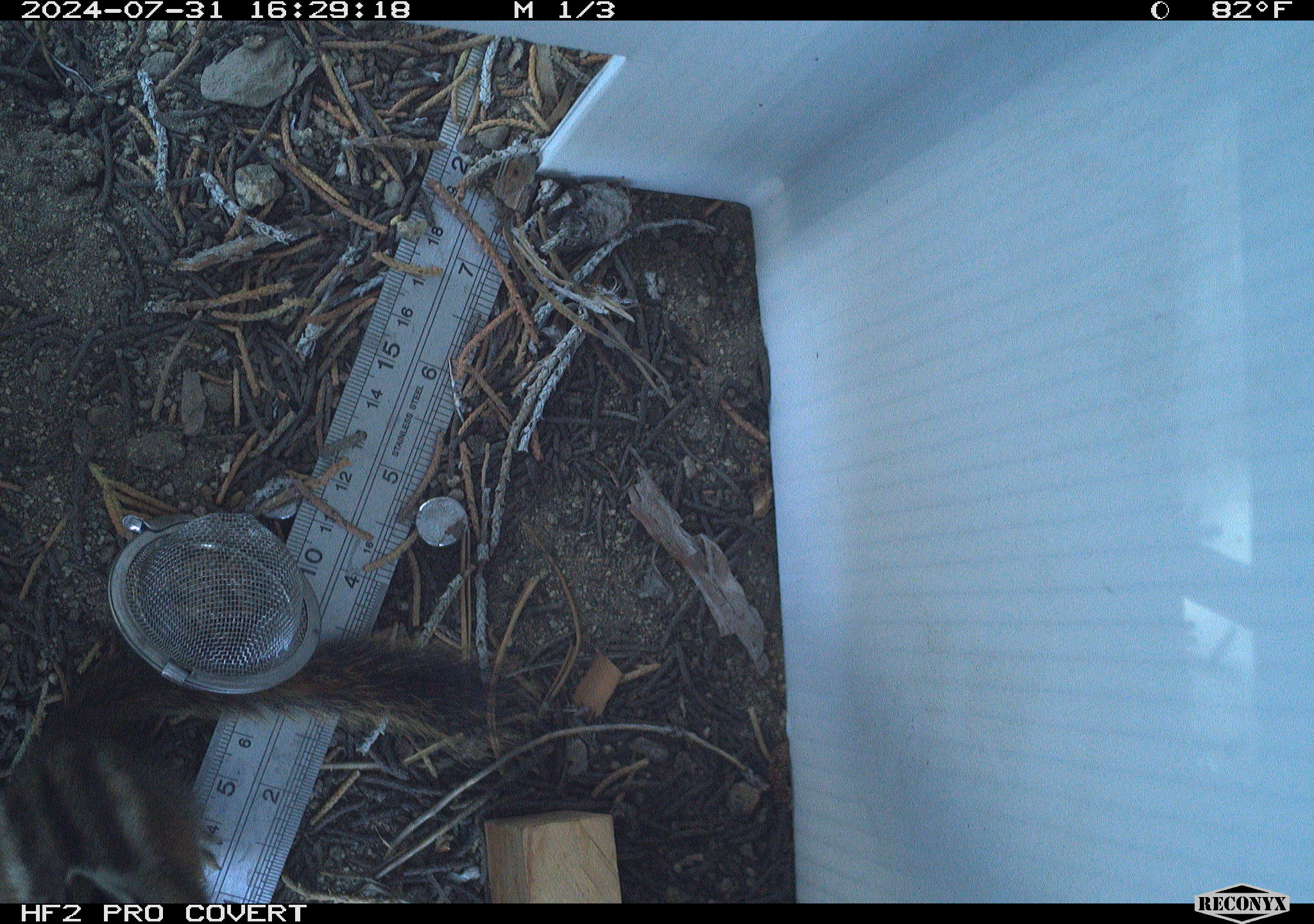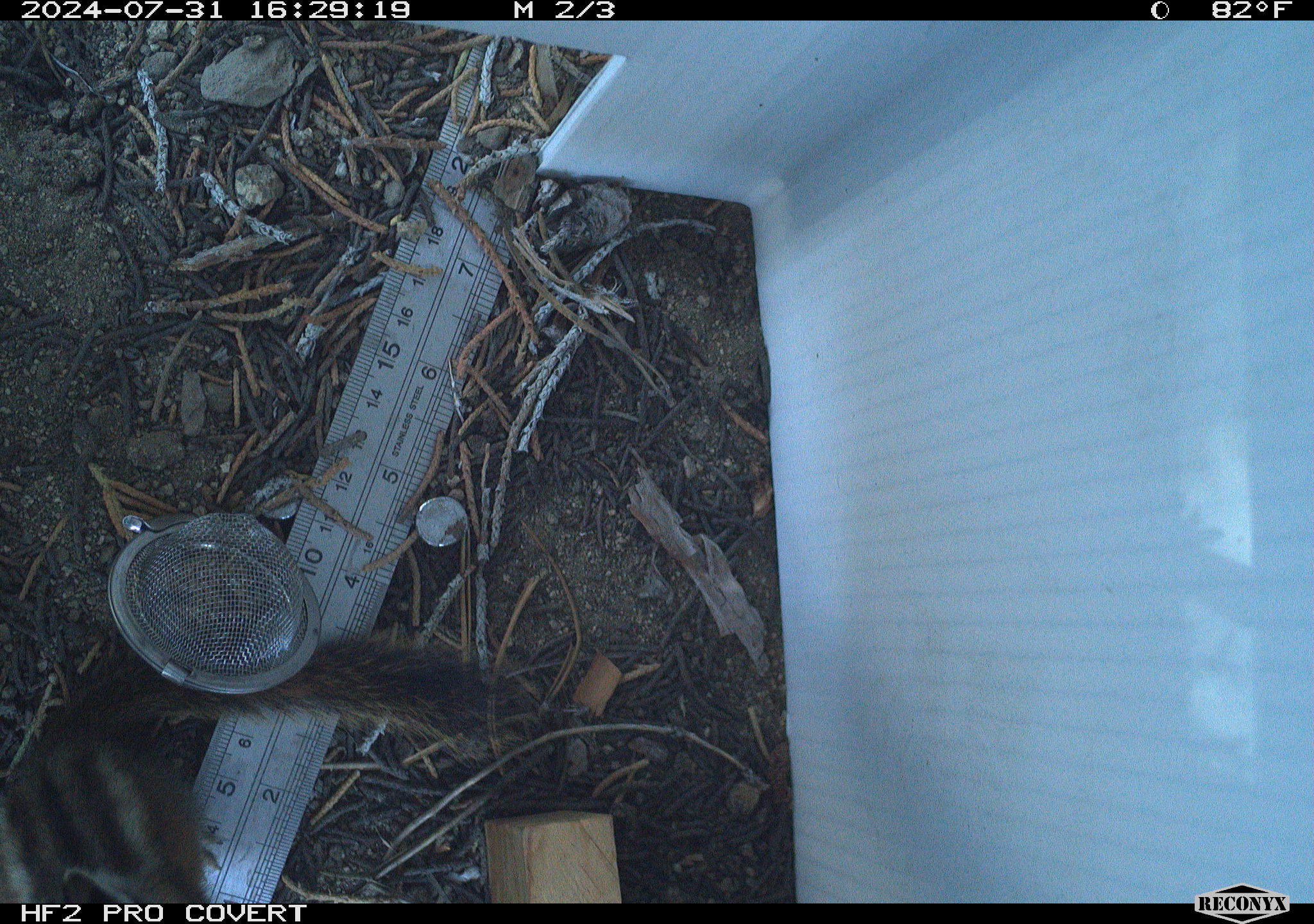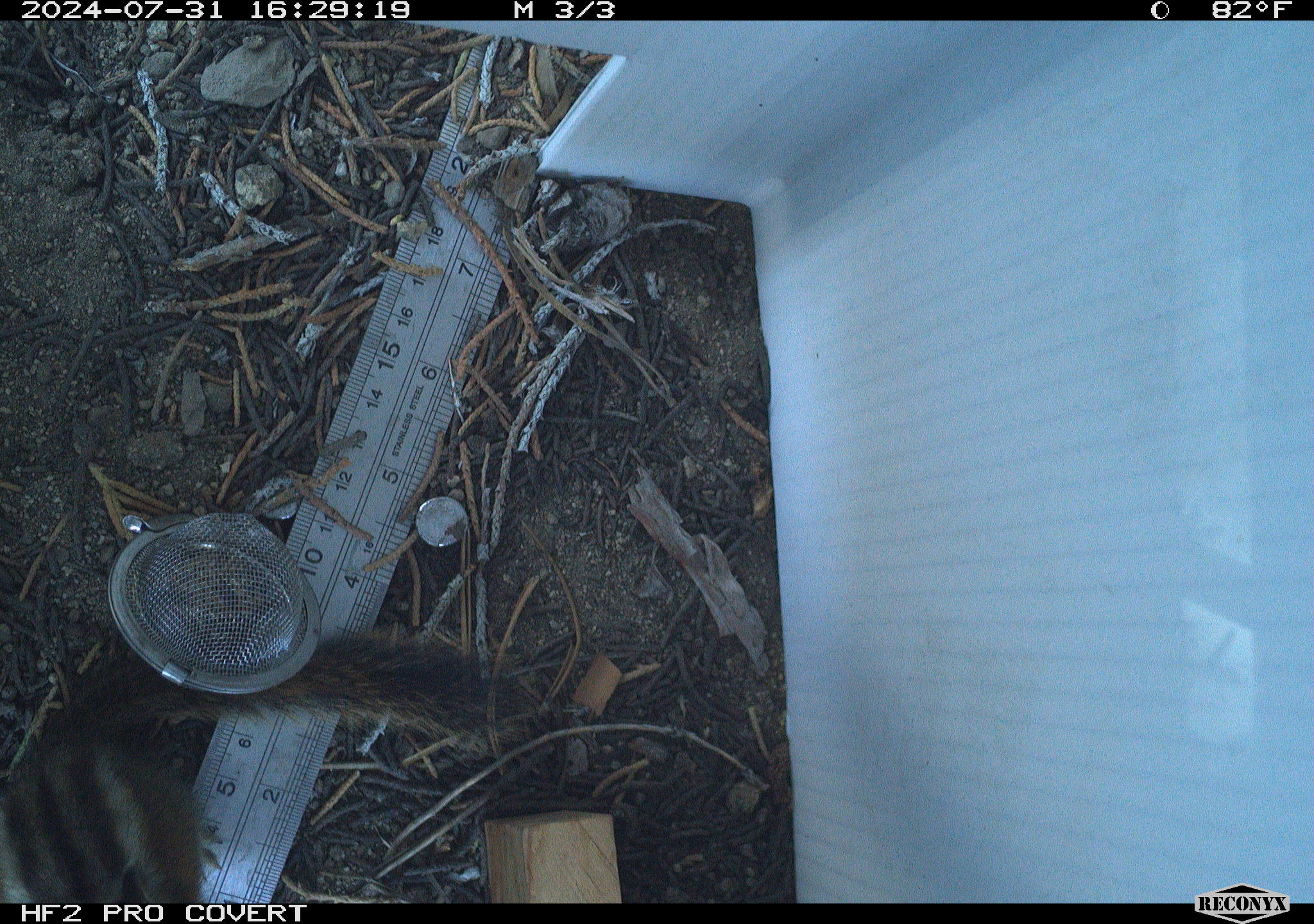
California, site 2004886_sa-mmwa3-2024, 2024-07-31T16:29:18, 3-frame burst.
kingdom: Animalia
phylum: Chordata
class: Mammalia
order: Rodentia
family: Sciuridae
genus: Neotamias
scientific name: Neotamias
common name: western chipmunks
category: neotamias species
Neotamias species (western chipmunks) (Neotamias).